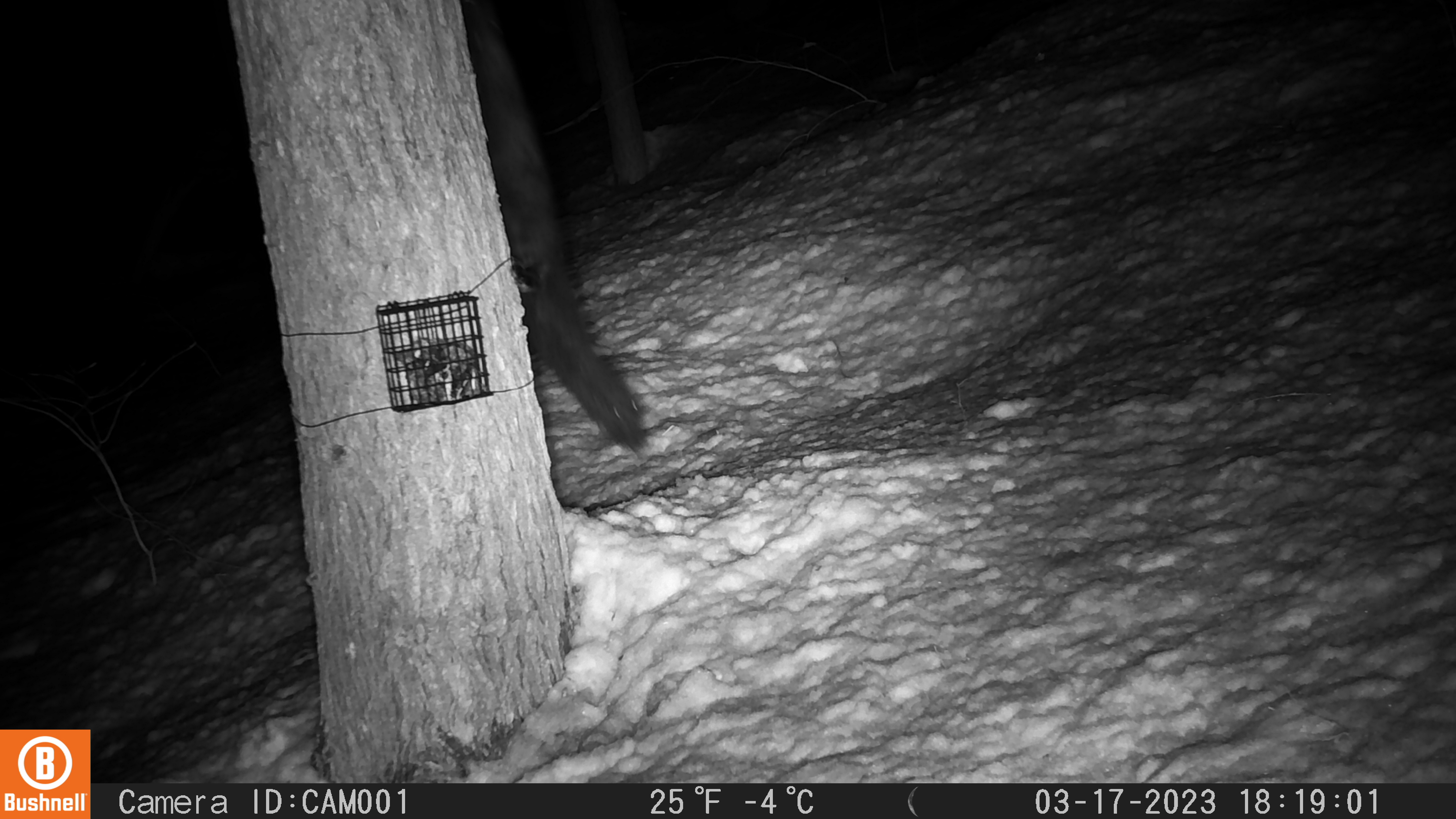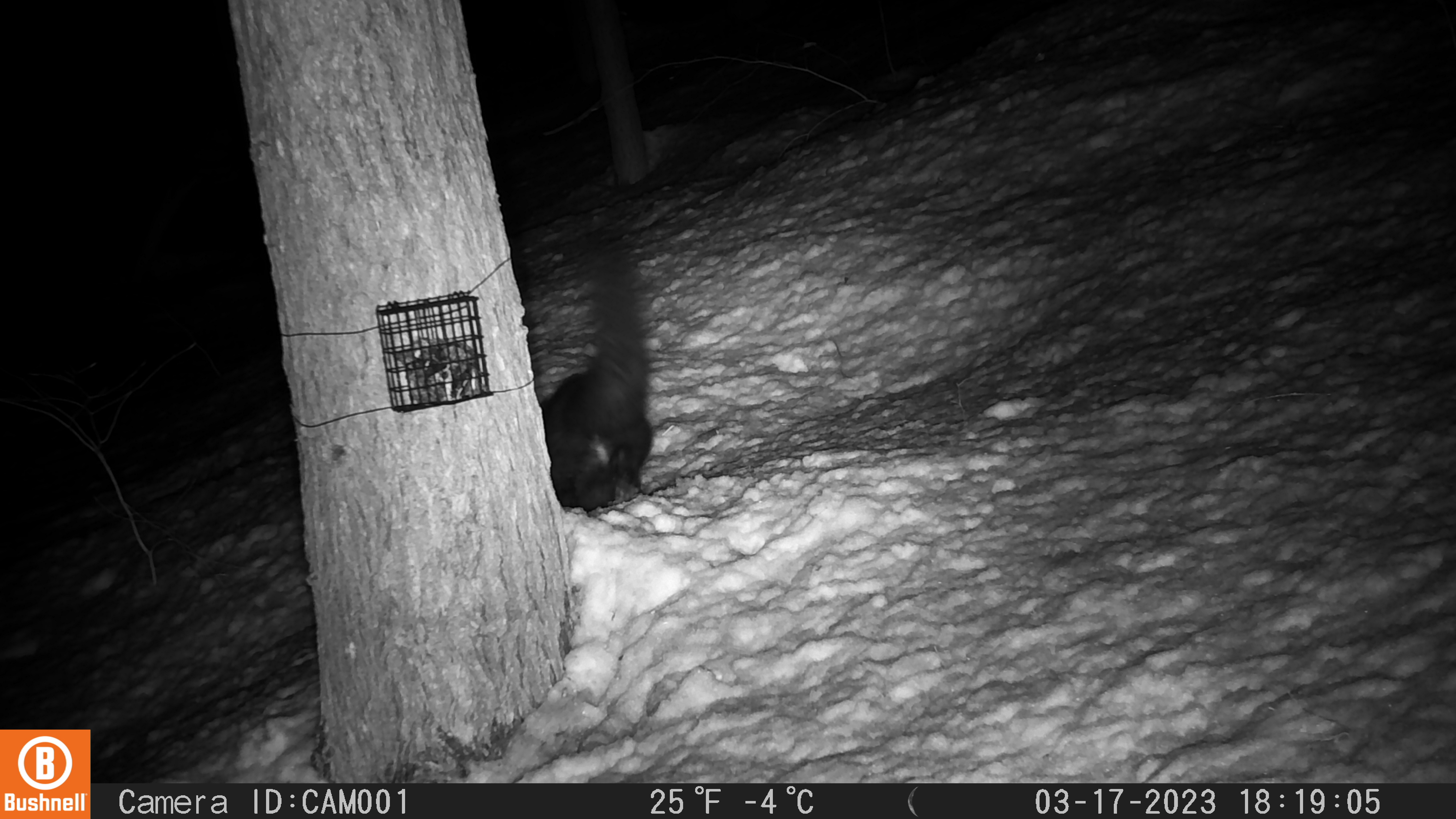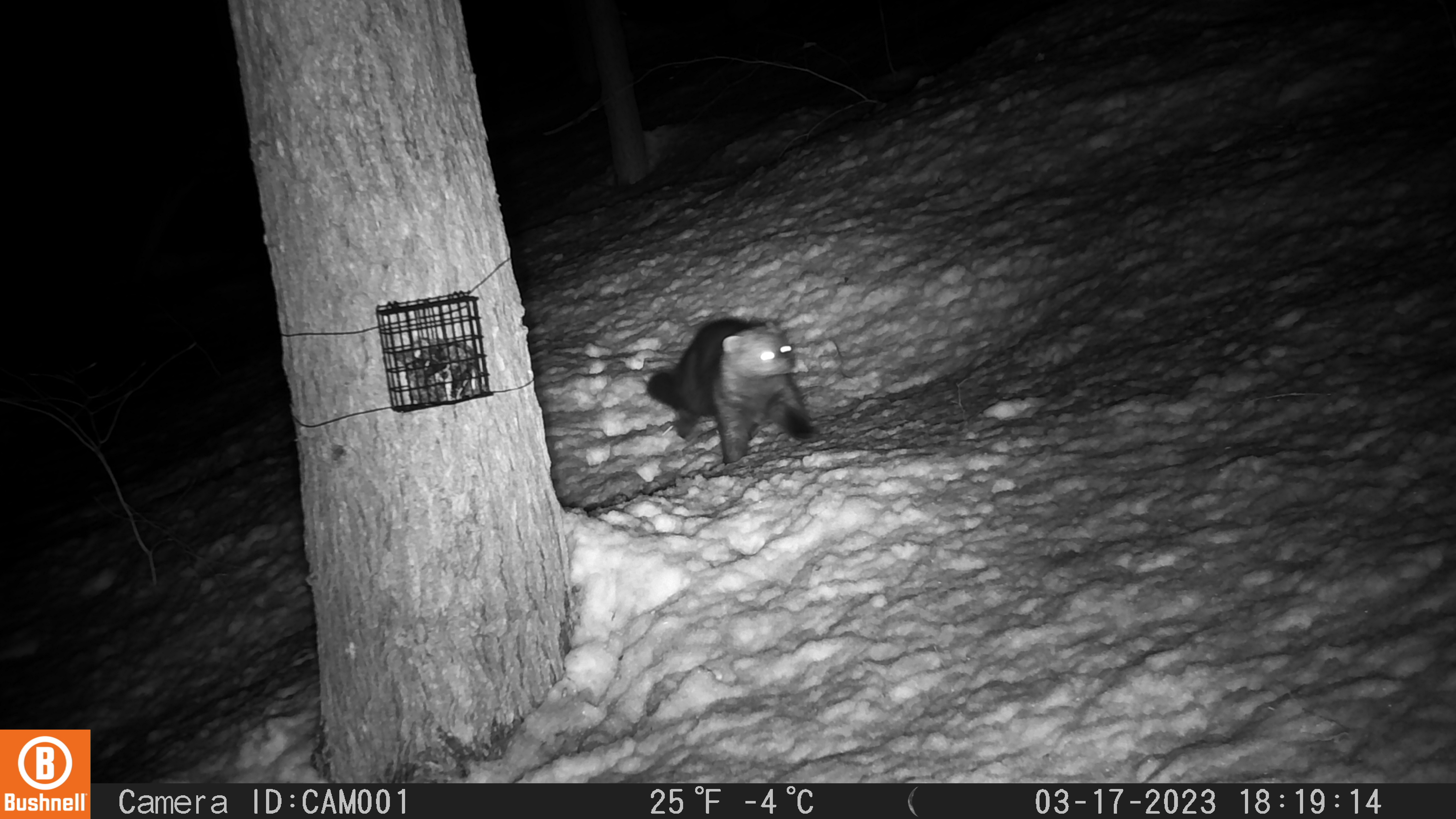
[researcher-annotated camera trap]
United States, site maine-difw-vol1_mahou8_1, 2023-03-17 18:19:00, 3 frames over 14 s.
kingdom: Animalia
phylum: Chordata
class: Mammalia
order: Carnivora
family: Mustelidae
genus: Pekania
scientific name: Pekania pennanti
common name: fisher